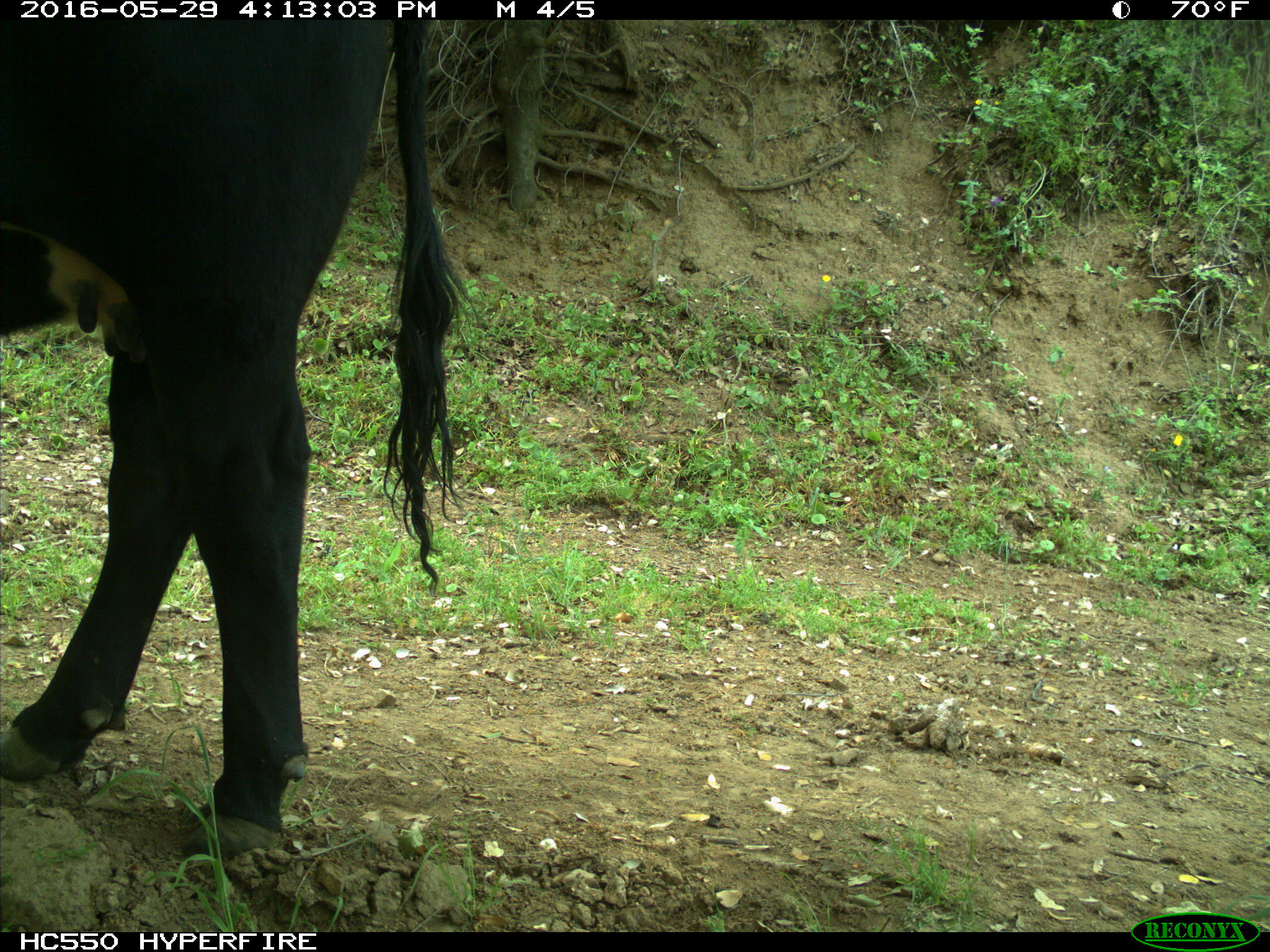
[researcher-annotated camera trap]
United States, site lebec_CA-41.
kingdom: Animalia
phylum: Chordata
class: Mammalia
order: Artiodactyla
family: Bovidae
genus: Bos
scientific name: Bos taurus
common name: domestic cow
Bos taurus (domestic cow).